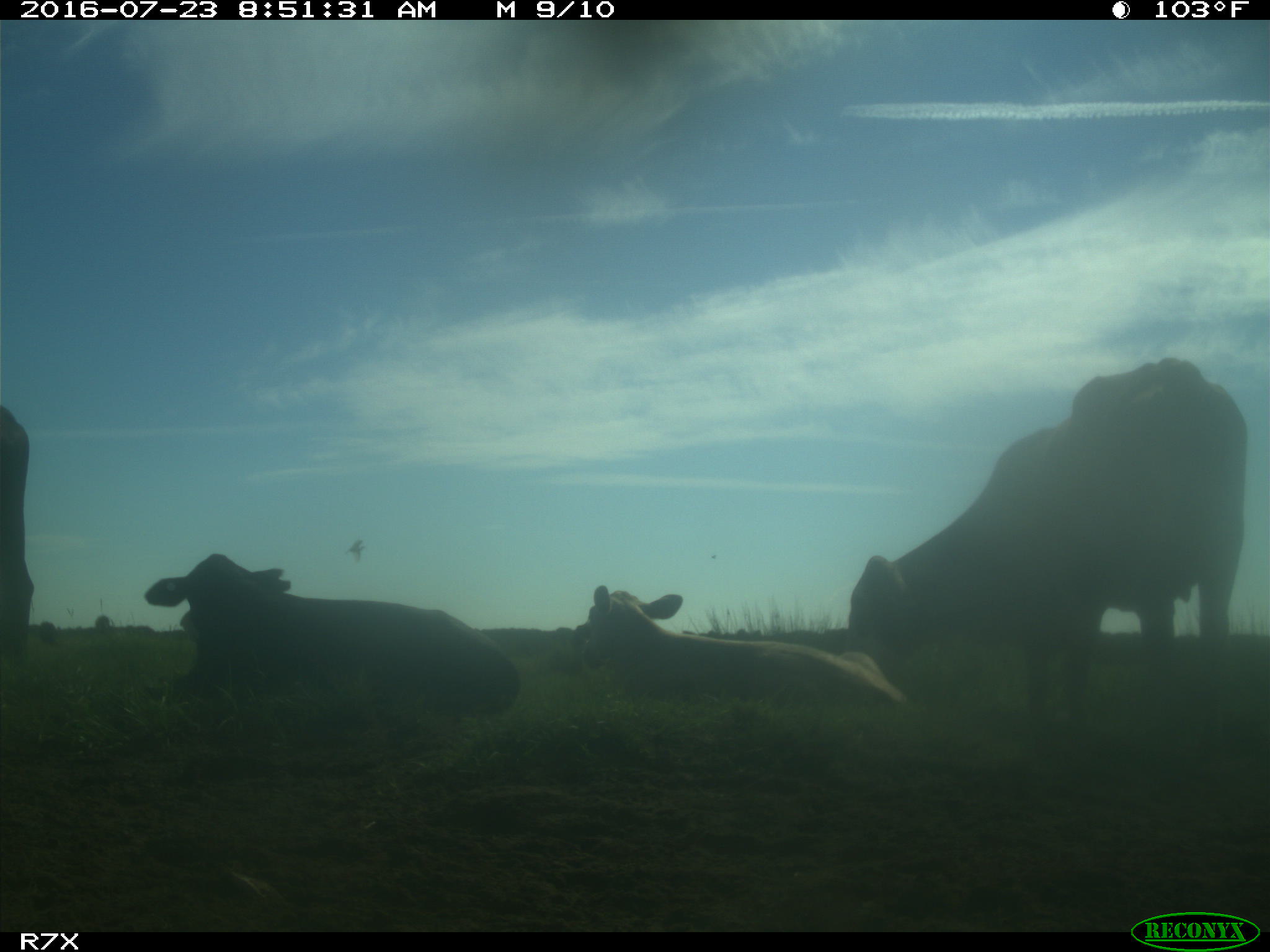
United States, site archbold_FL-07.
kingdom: Animalia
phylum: Chordata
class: Mammalia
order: Artiodactyla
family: Bovidae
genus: Bos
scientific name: Bos taurus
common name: domestic cow